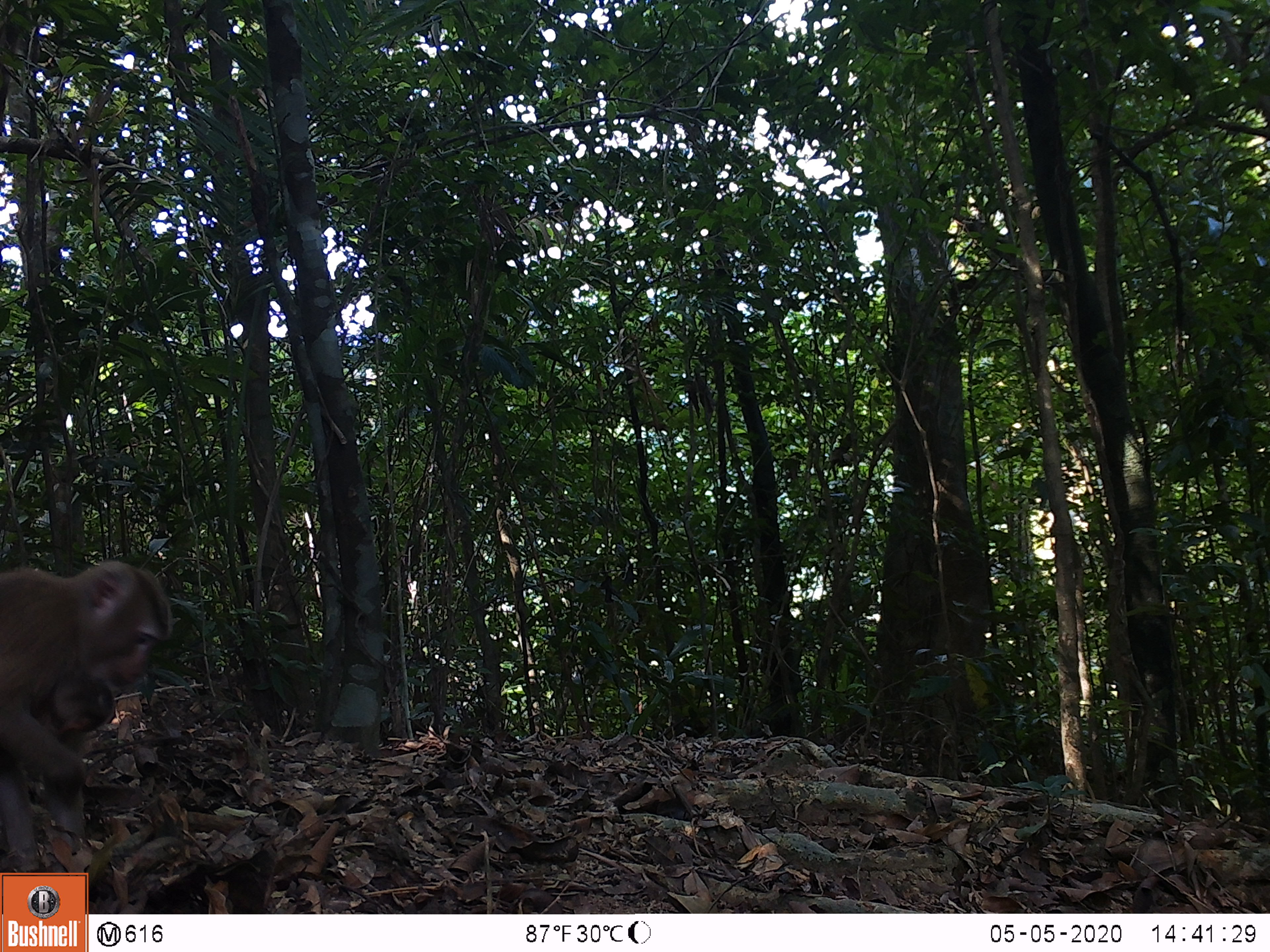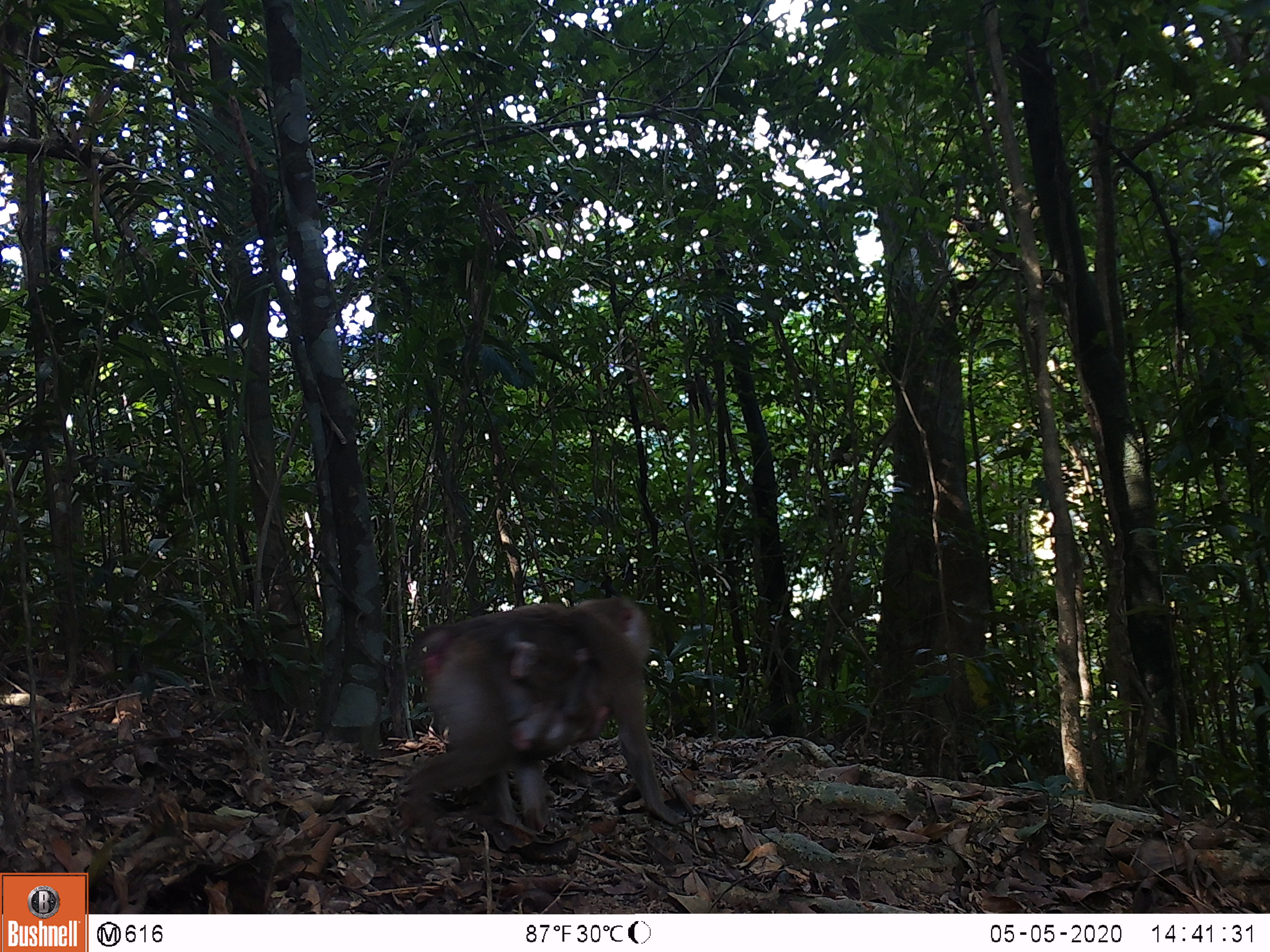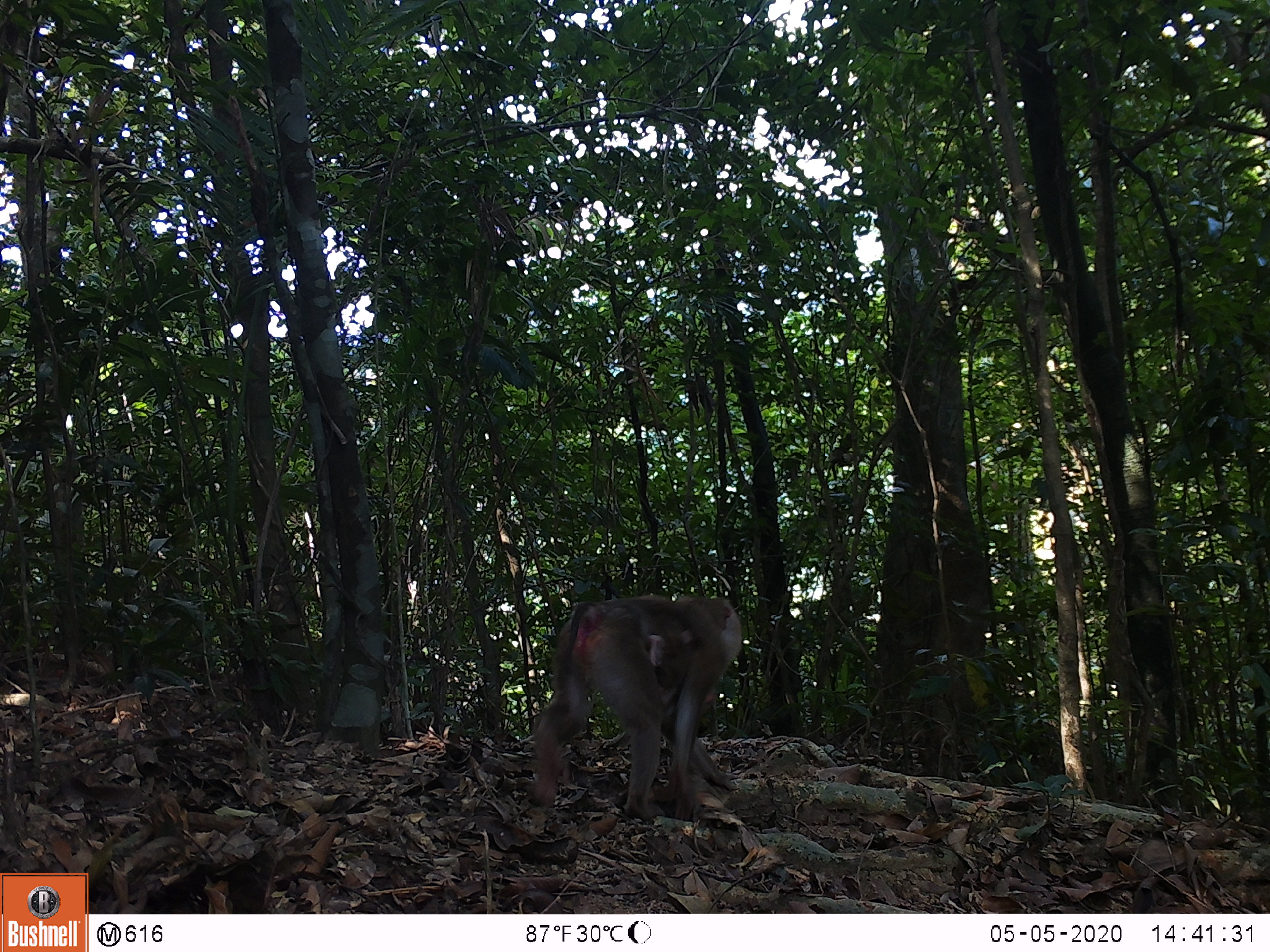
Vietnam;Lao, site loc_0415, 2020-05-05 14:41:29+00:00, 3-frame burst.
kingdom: Animalia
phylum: Chordata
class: Mammalia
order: Primates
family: Cercopithecidae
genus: Macaca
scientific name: Macaca nemestrina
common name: pig-tailed macaque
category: pig tailed macaque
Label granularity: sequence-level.